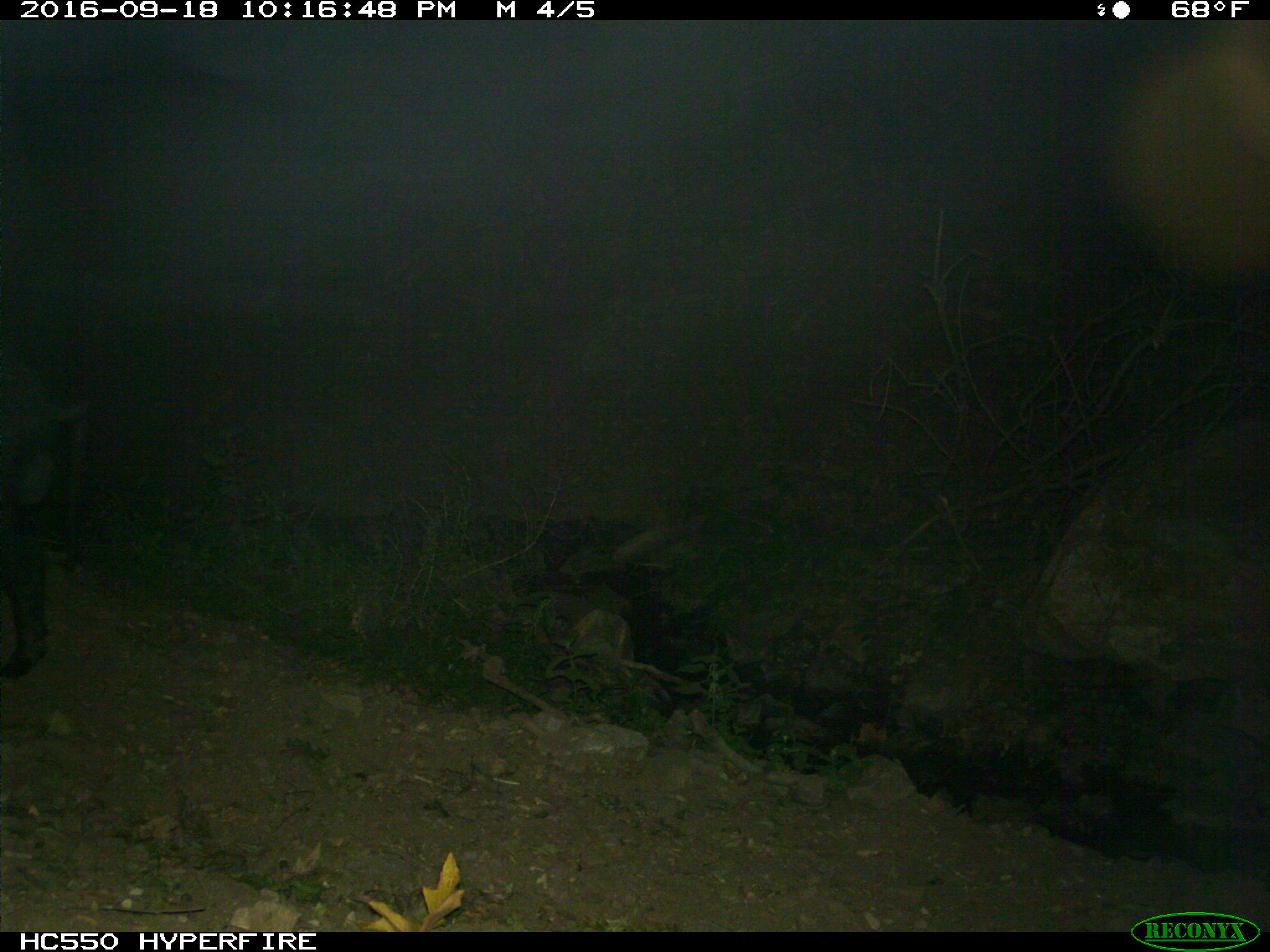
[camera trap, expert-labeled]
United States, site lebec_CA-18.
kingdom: Animalia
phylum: Chordata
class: Mammalia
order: Artiodactyla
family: Suidae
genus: Sus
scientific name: Sus scrofa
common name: wild boar